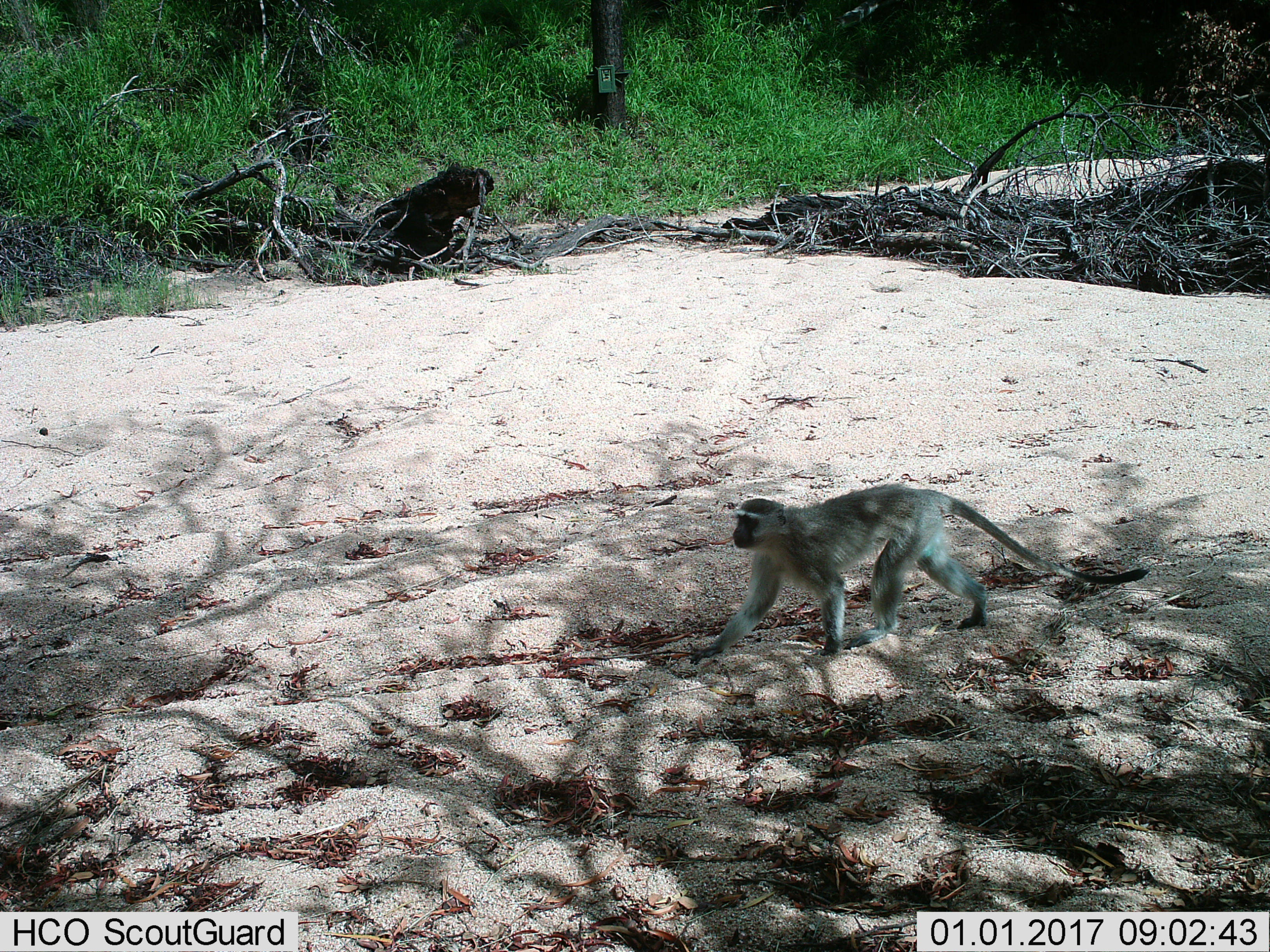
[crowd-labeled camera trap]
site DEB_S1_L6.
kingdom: Animalia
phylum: Chordata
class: Mammalia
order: Primates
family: Cercopithecidae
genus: Chlorocebus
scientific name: Chlorocebus pygerythrus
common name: vervet monkey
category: monkeyvervet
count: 1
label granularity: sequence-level